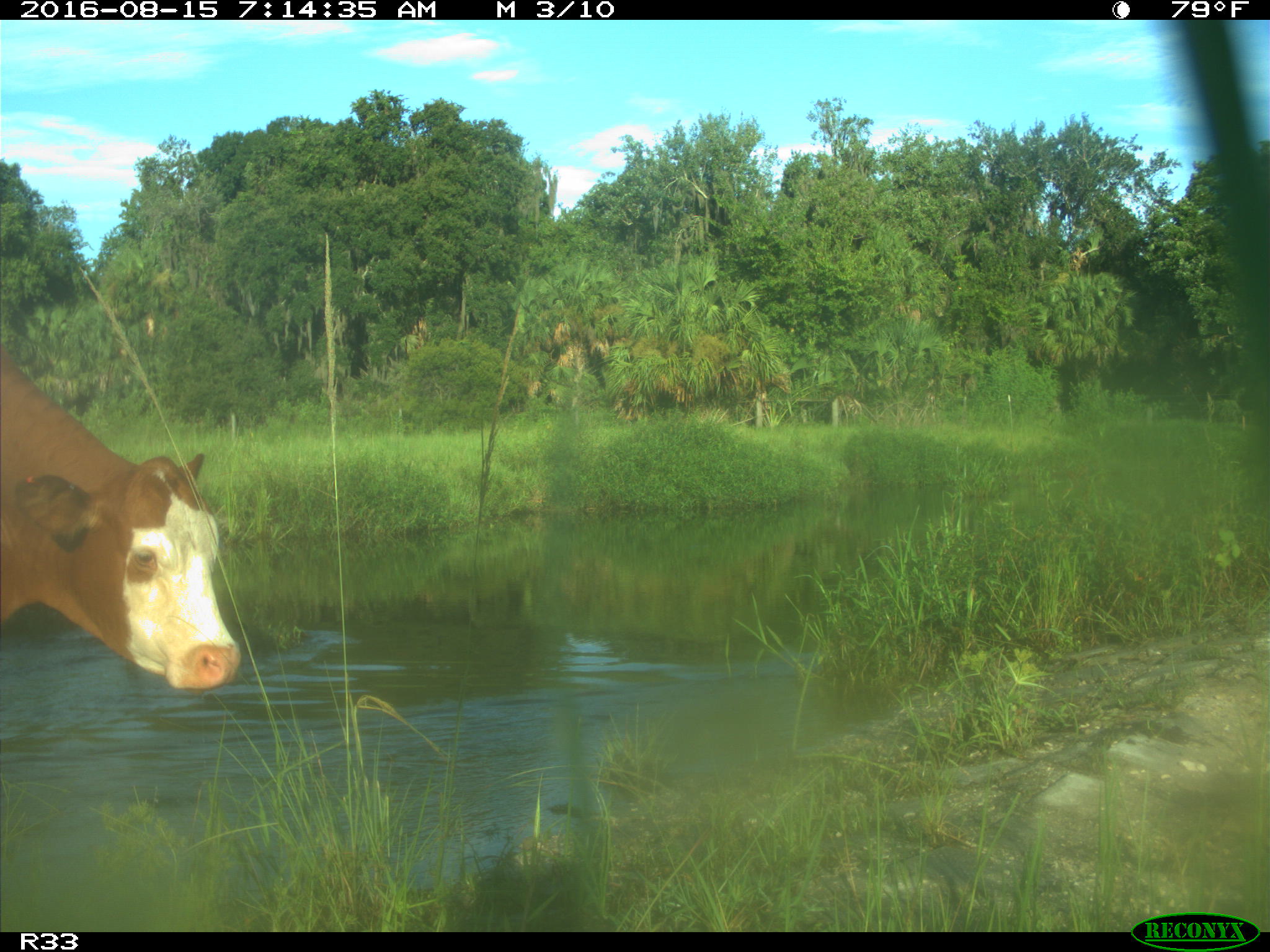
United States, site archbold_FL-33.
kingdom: Animalia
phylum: Chordata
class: Mammalia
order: Artiodactyla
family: Bovidae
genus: Bos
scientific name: Bos taurus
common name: domestic cow